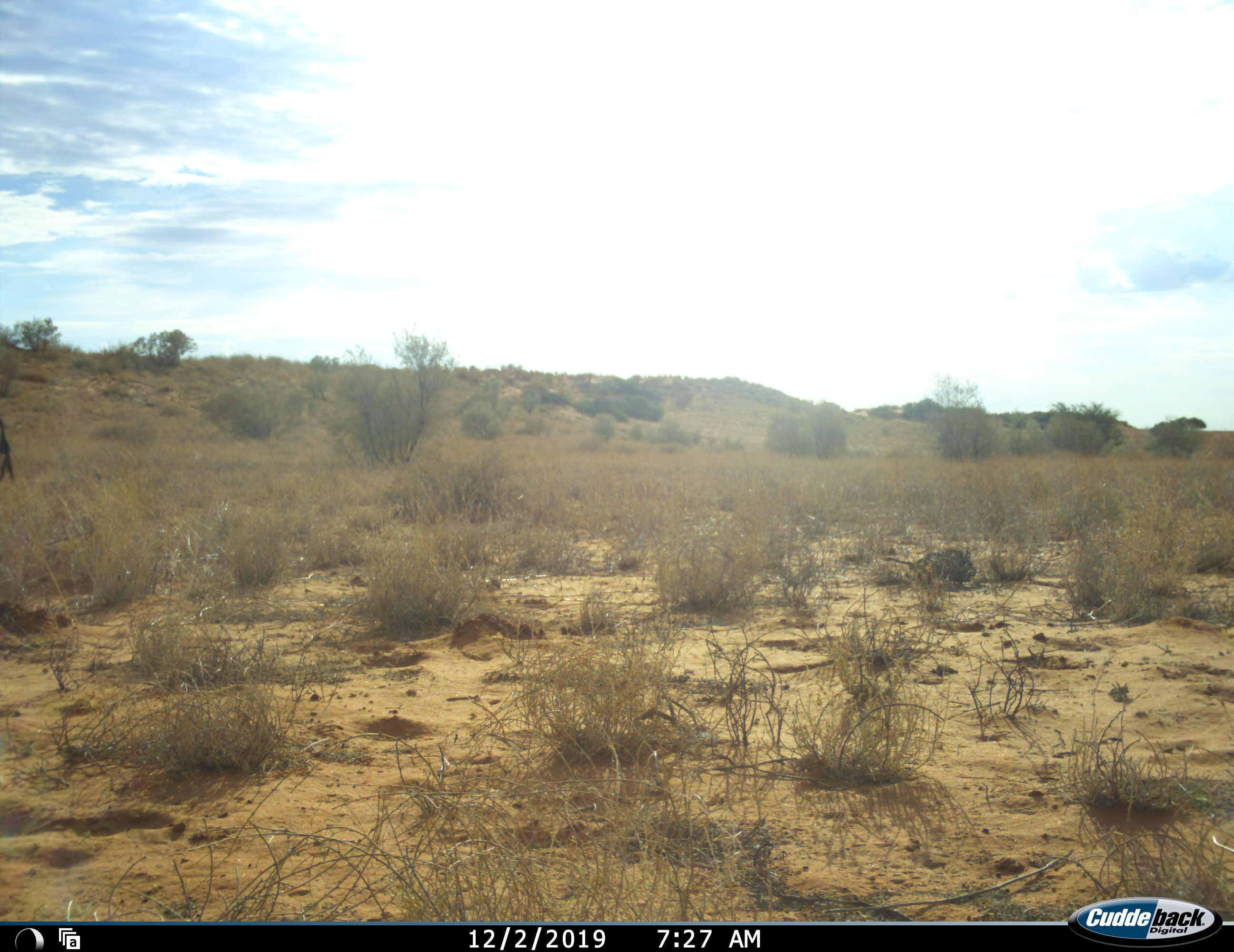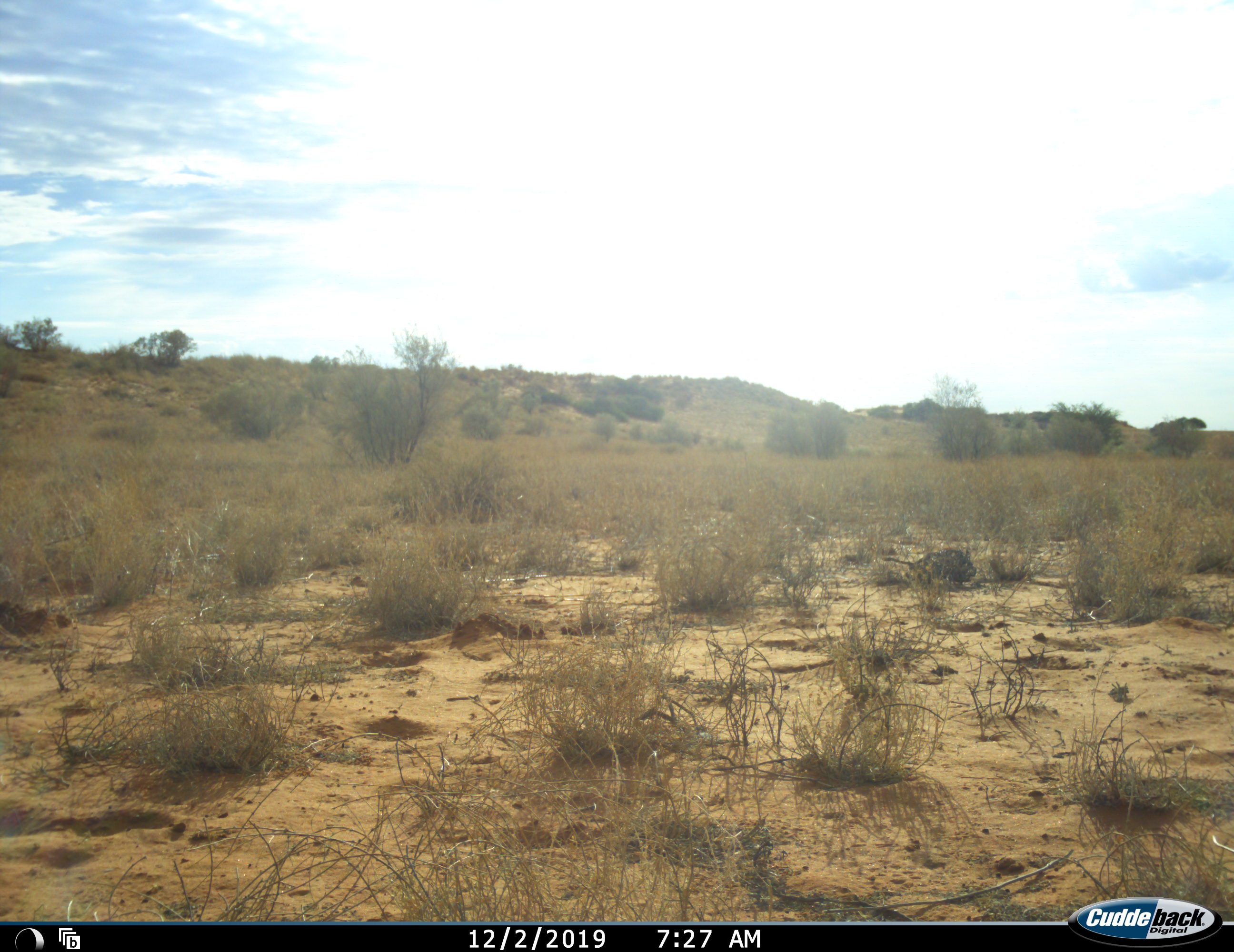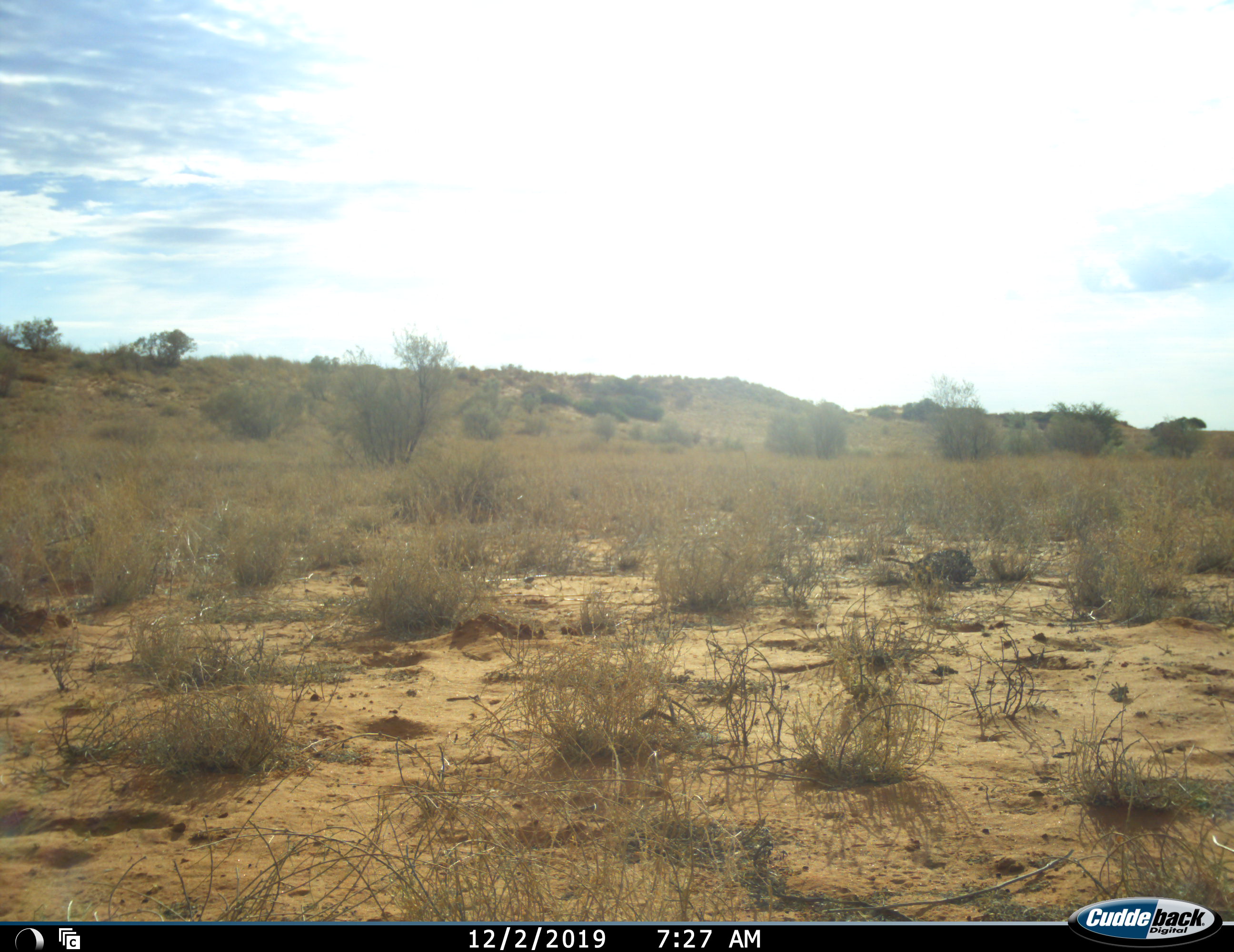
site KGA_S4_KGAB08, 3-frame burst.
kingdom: Animalia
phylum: Chordata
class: Aves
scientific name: Aves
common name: bird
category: birdother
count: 1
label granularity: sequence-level